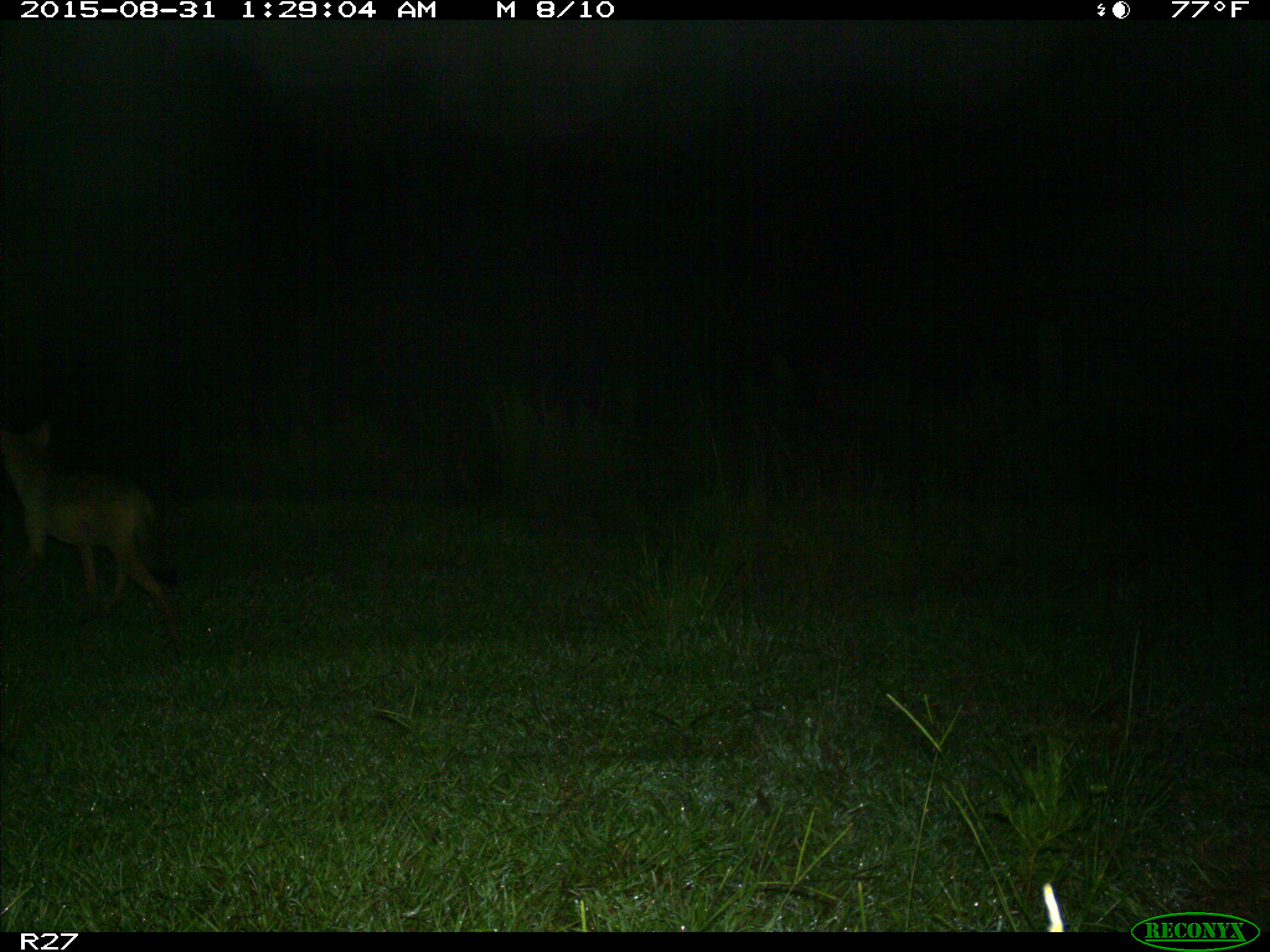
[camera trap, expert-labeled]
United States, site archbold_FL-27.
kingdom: Animalia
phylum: Chordata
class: Mammalia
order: Carnivora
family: Canidae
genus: Canis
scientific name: Canis latrans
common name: coyote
Canis latrans (coyote).